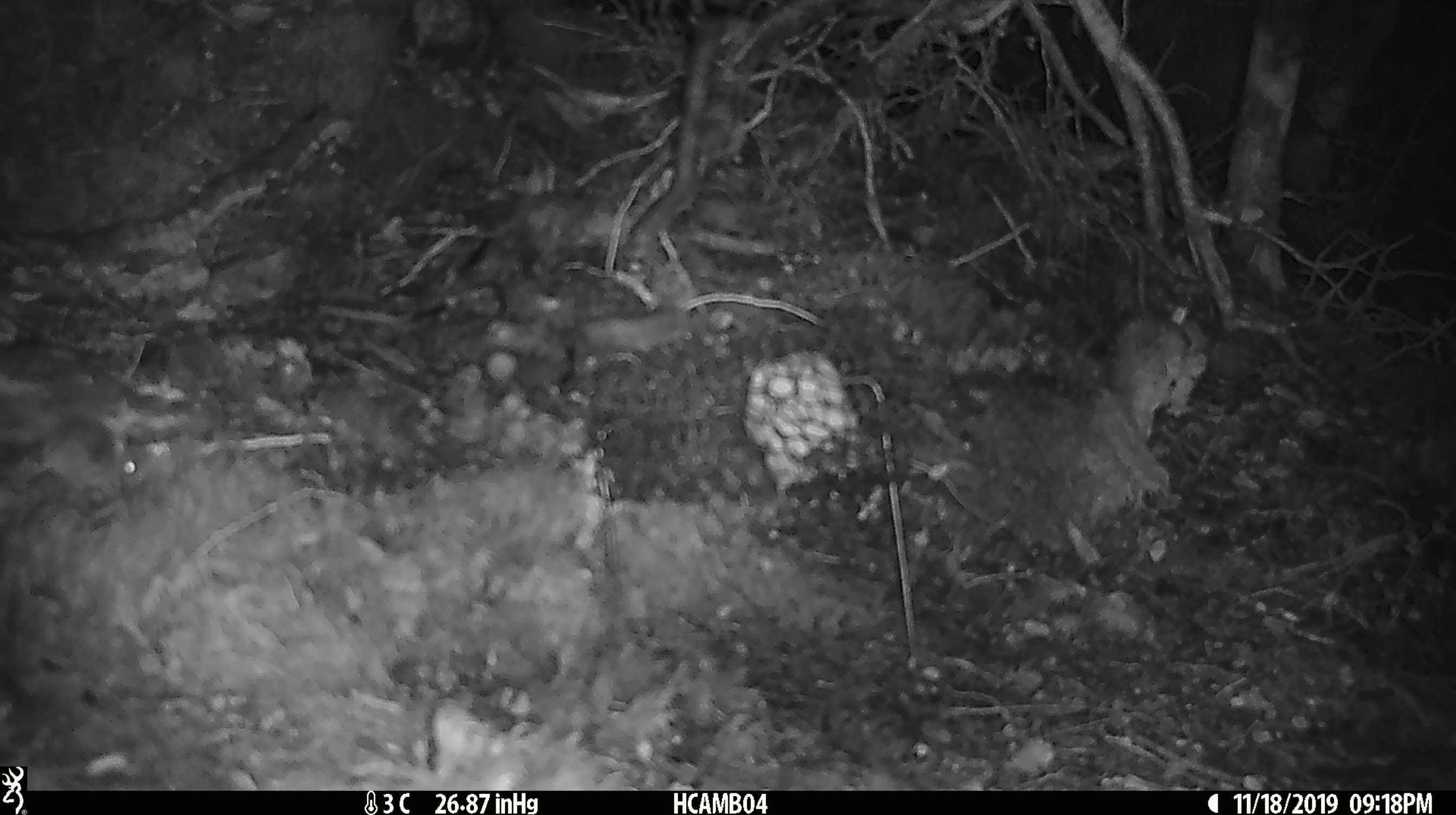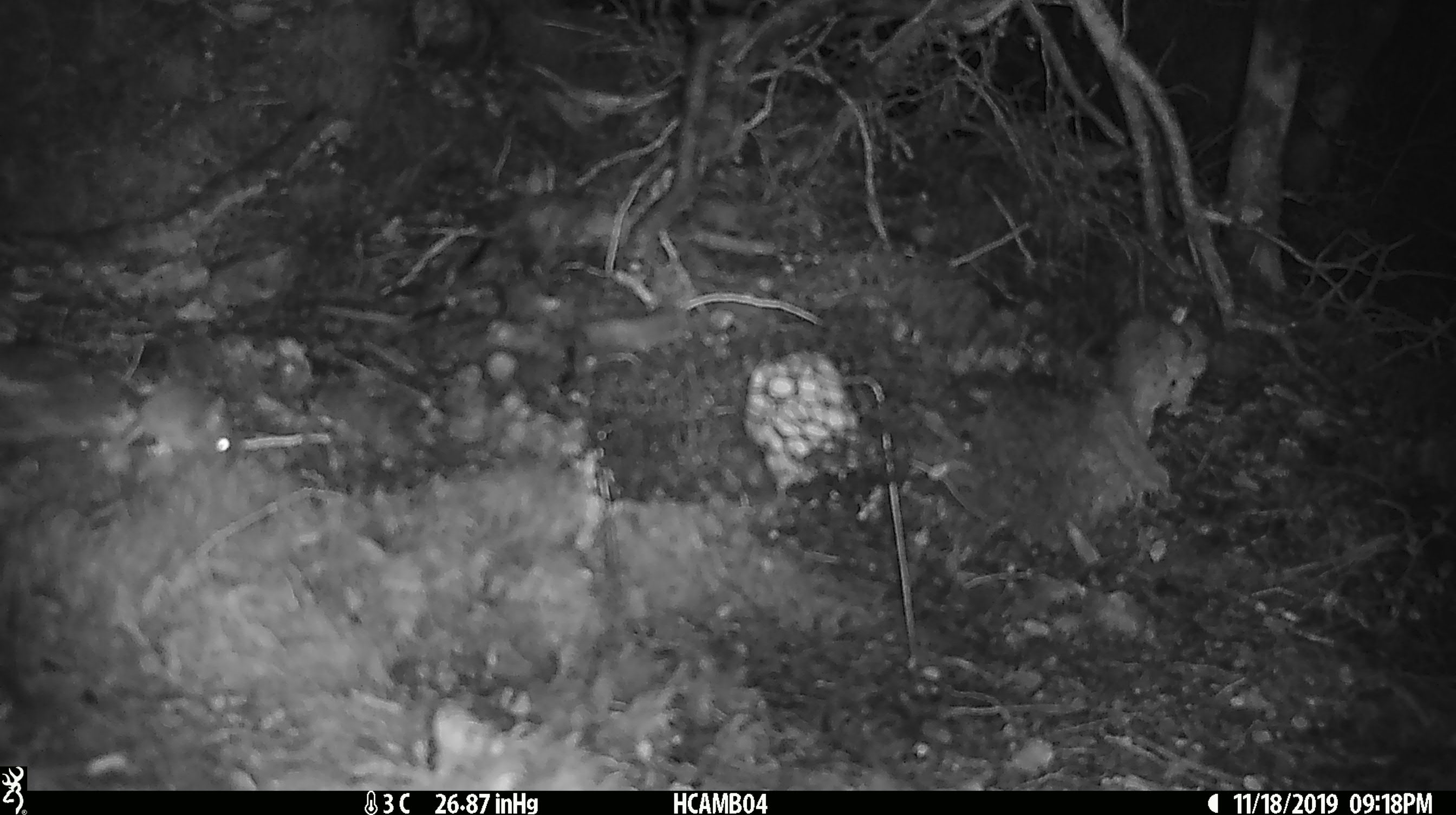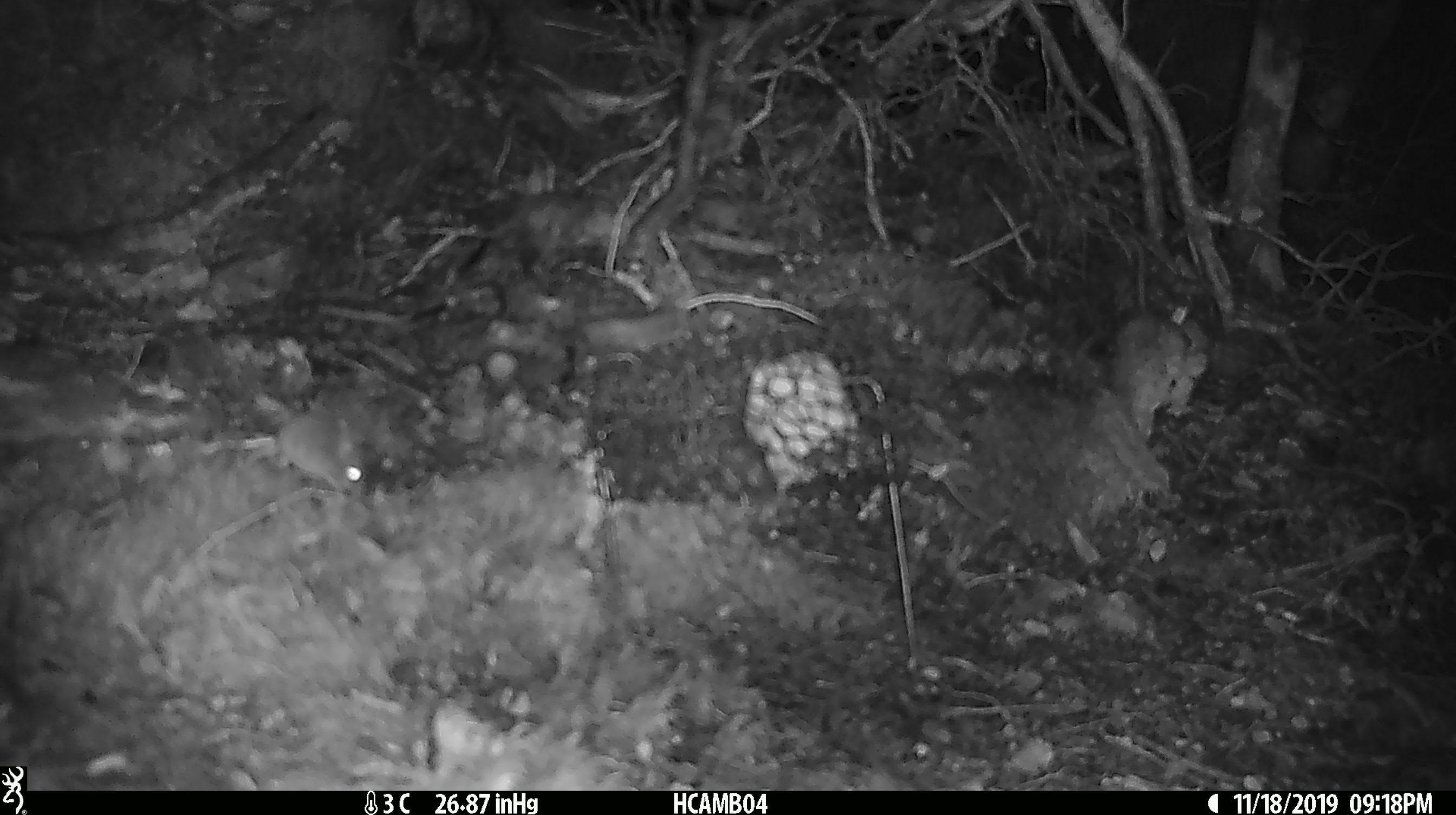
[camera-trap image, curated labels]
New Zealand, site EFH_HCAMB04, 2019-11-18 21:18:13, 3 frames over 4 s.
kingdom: Animalia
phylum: Chordata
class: Mammalia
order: Rodentia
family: Muridae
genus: Mus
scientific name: Mus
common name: mouse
Mouse (Mus).